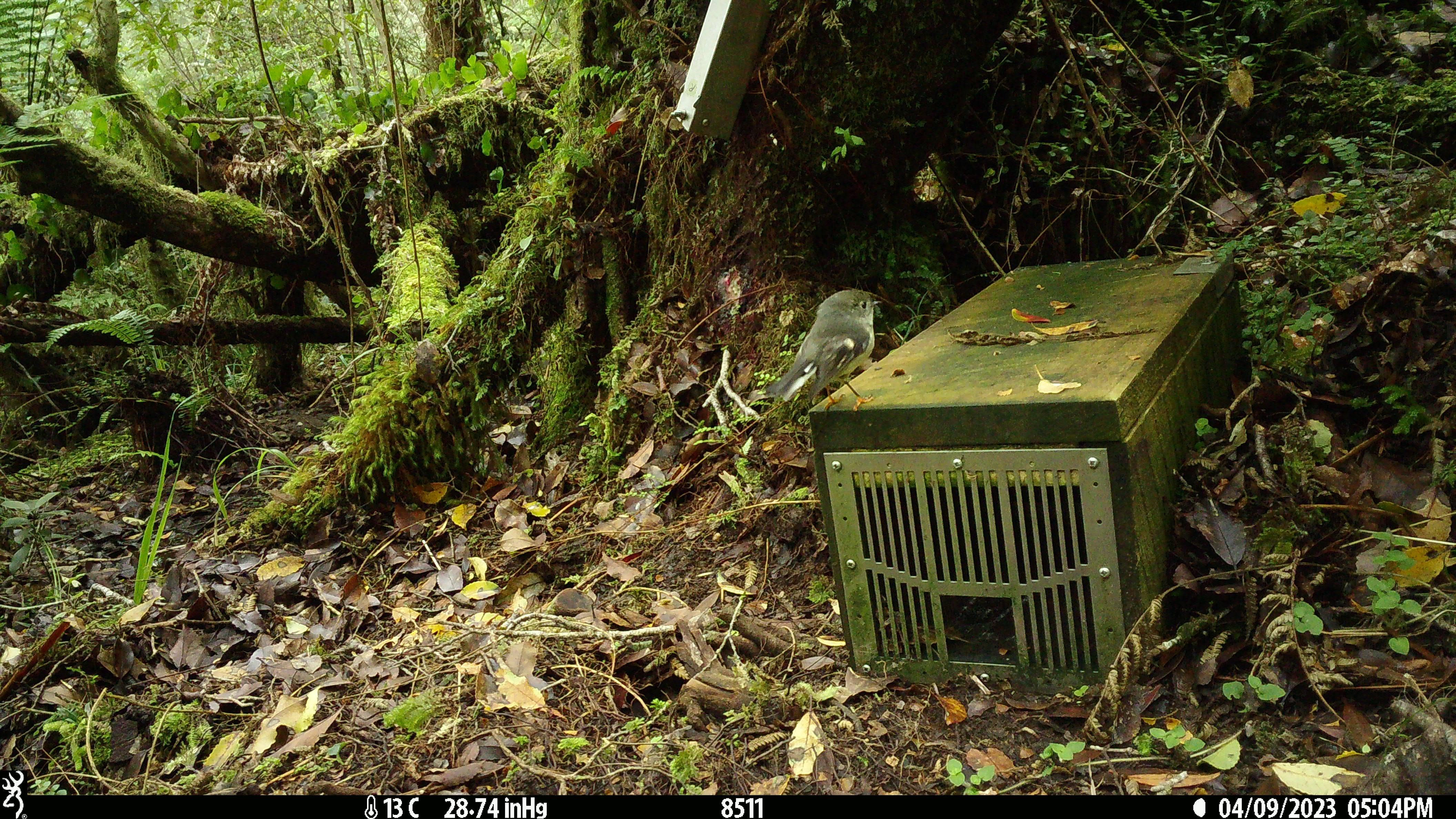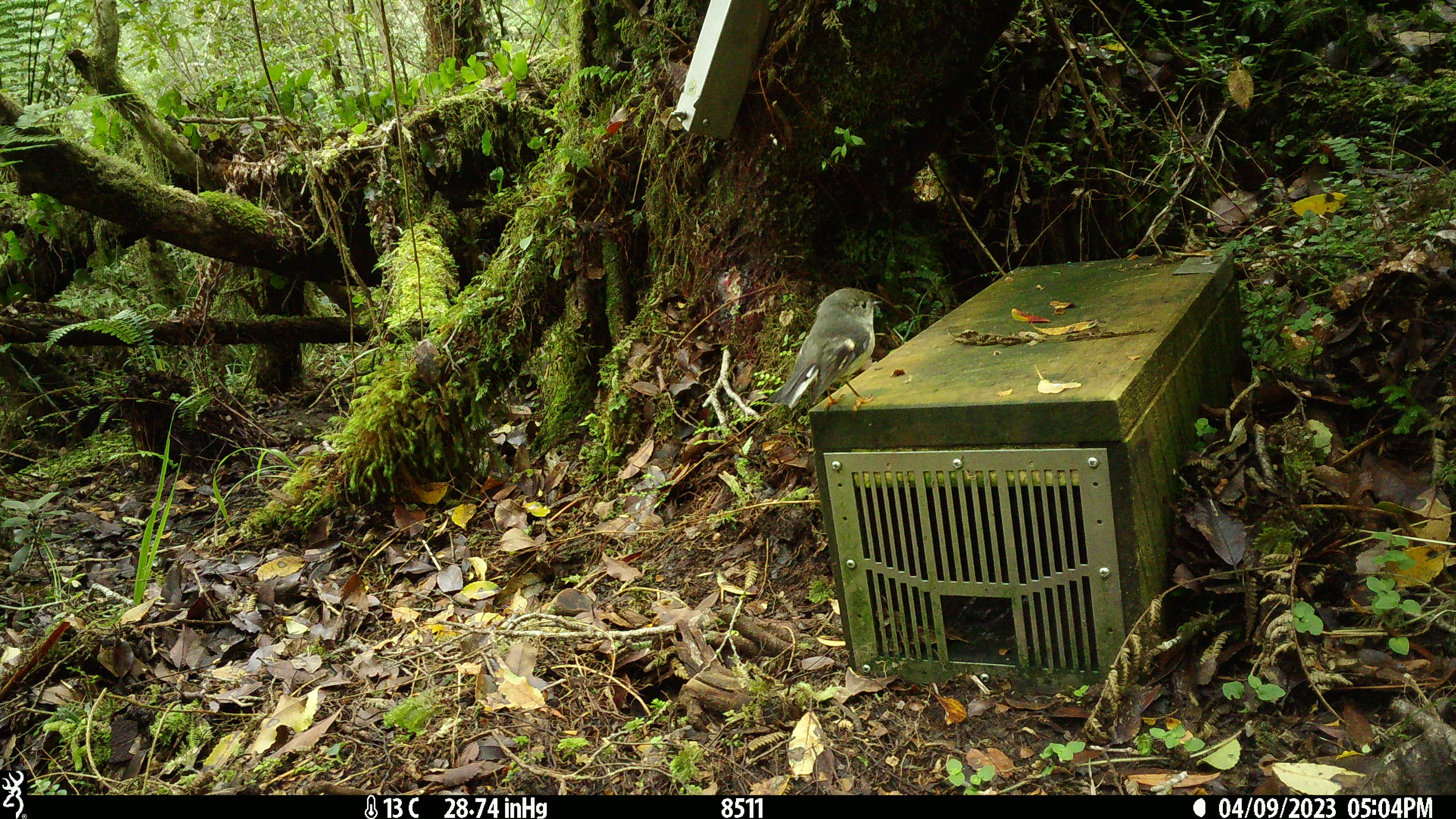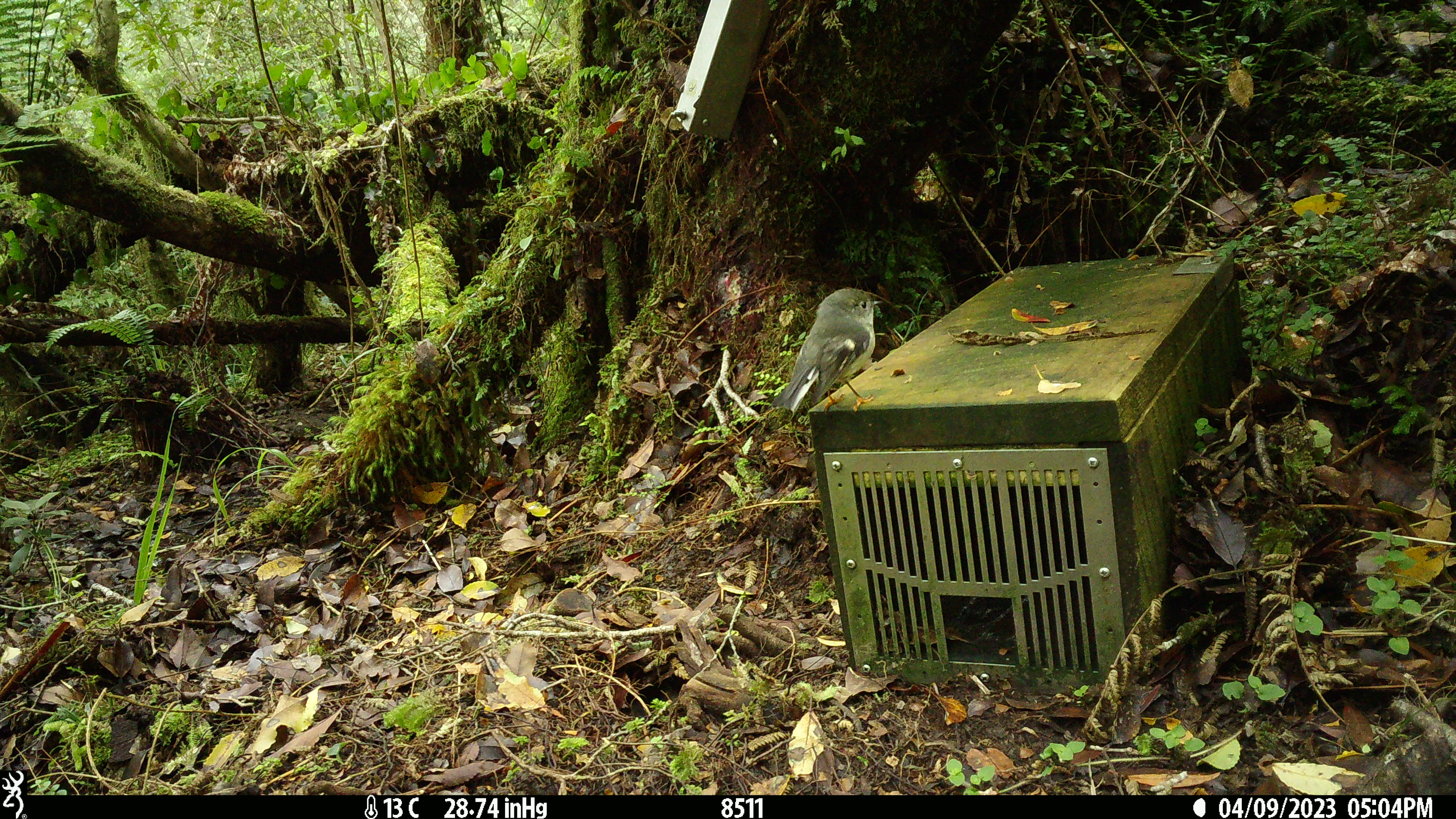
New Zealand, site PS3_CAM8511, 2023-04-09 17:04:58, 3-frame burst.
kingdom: Animalia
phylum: Chordata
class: Aves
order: Passeriformes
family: Petroicidae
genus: Petroica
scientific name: Petroica macrocephala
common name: tomtit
Tomtit (Petroica macrocephala).